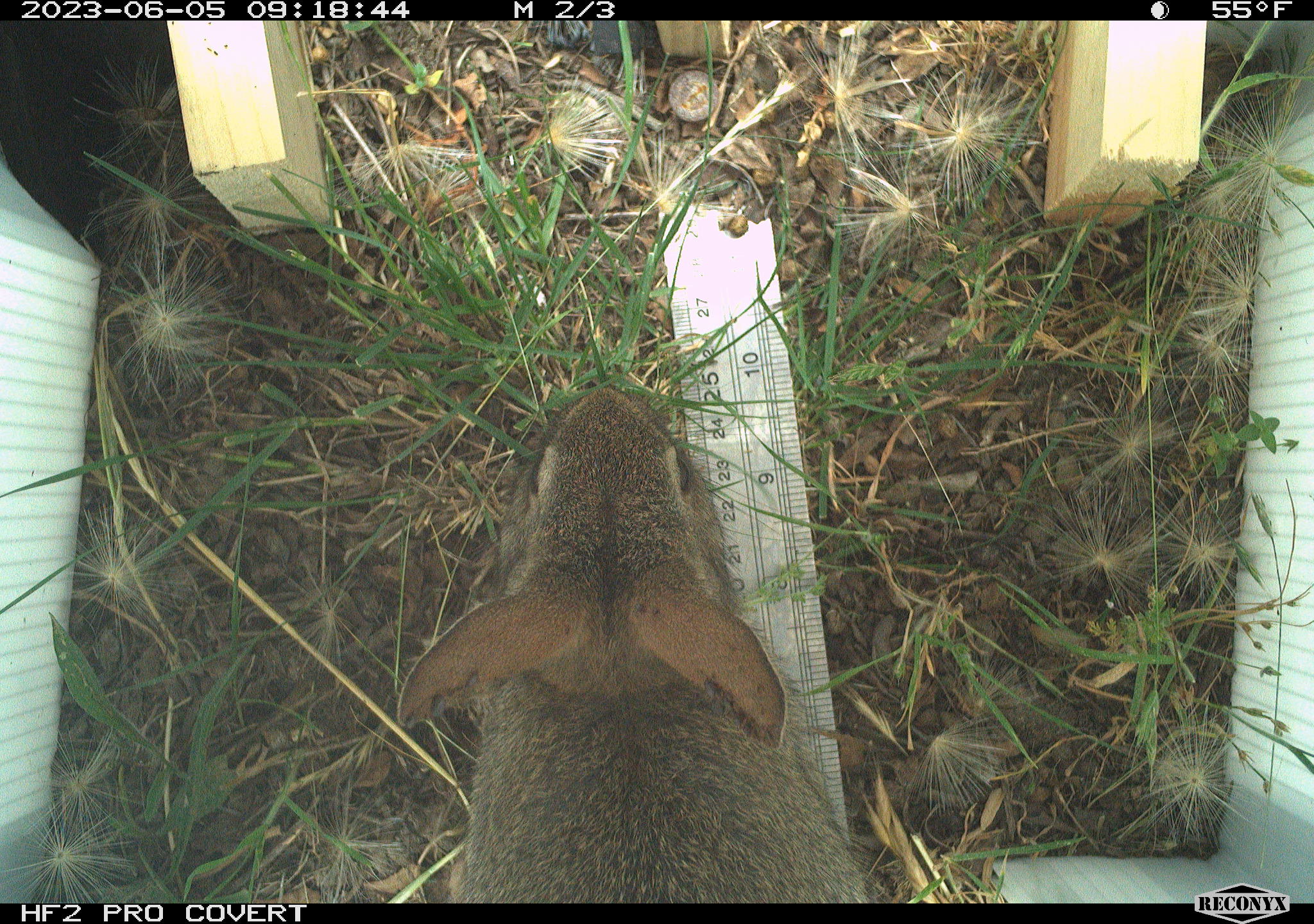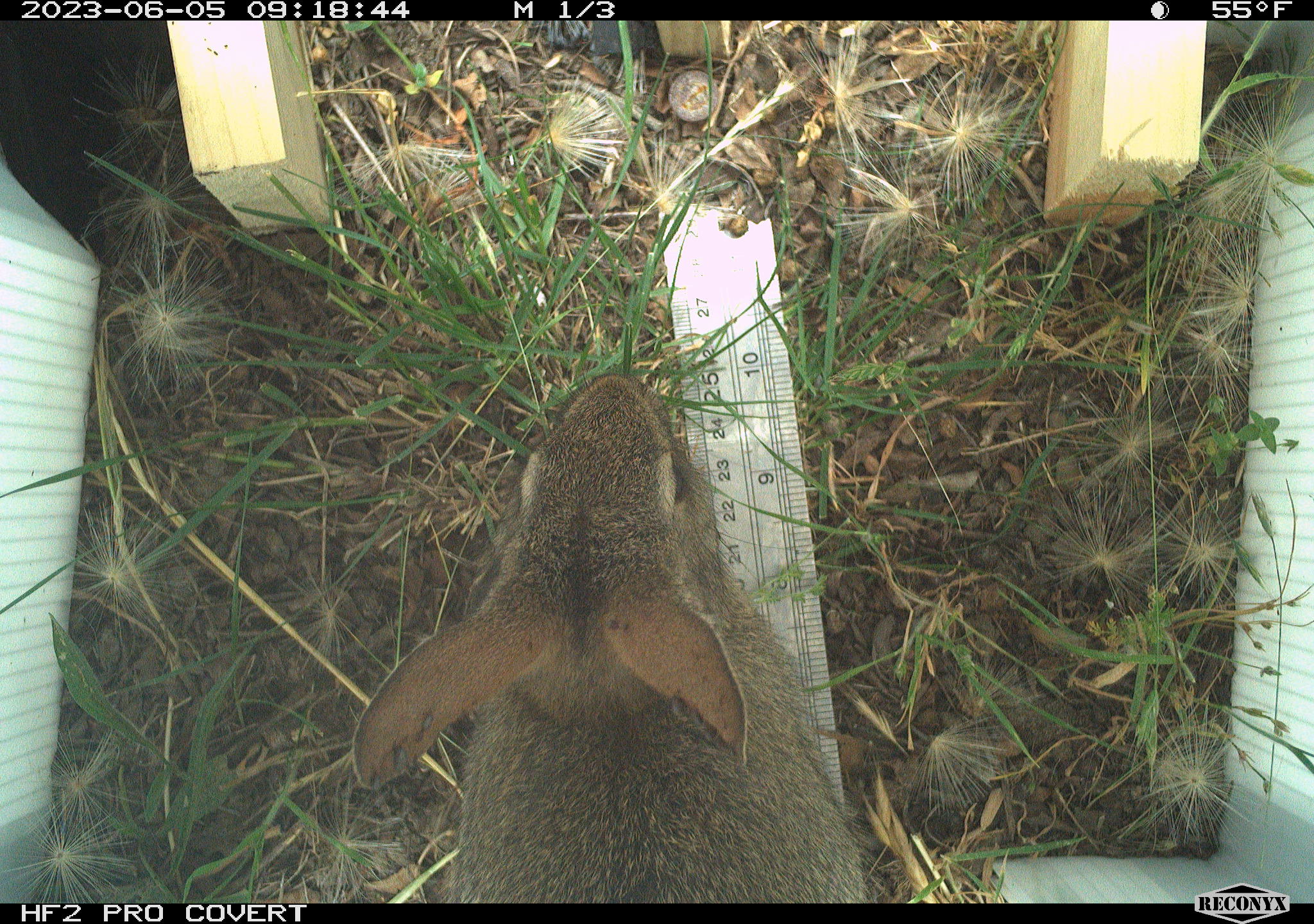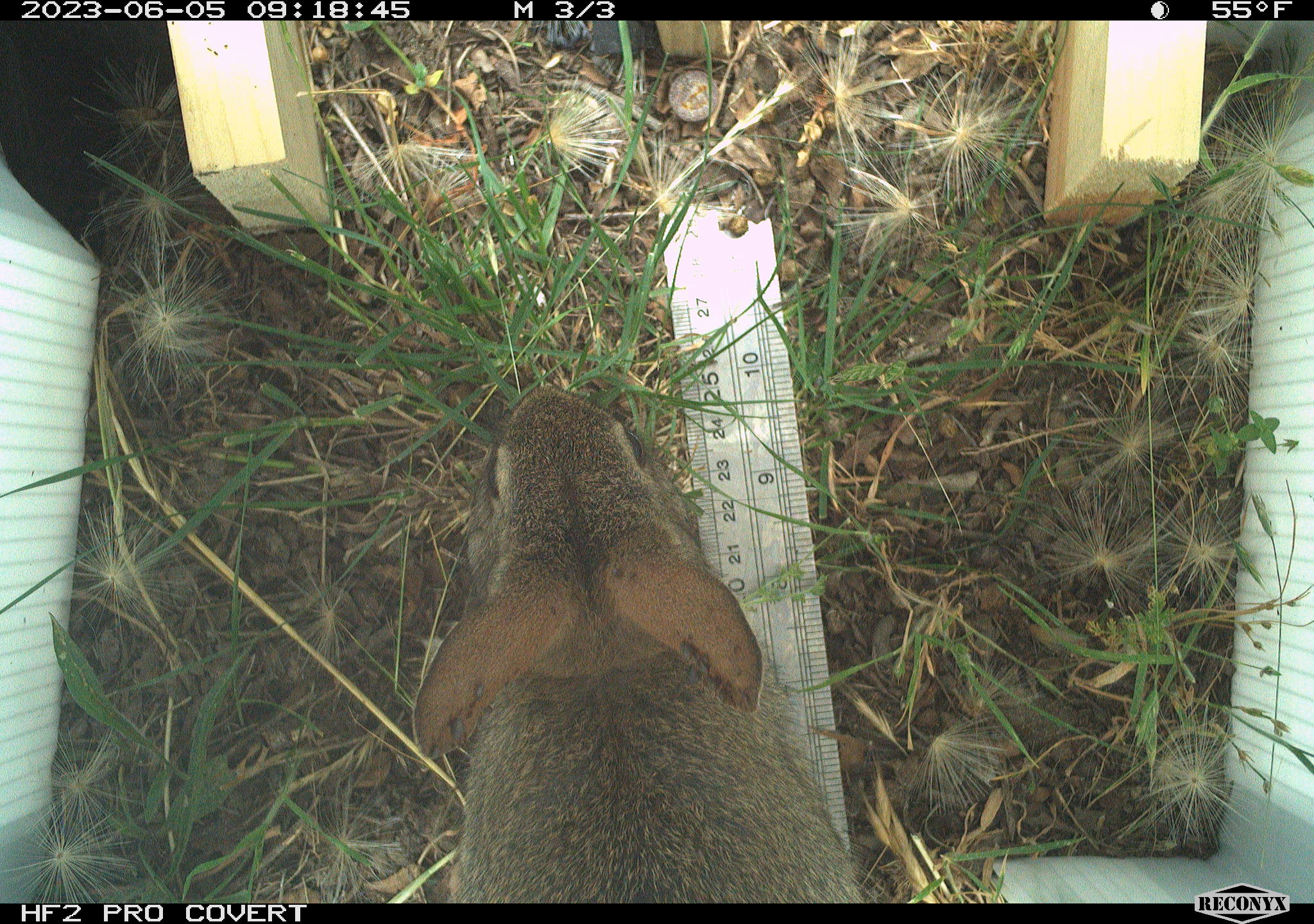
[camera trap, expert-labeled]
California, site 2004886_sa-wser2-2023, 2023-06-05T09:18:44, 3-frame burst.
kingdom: Animalia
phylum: Chordata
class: Mammalia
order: Lagomorpha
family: Leporidae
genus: Sylvilagus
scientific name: Sylvilagus bachmani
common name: brush rabbit